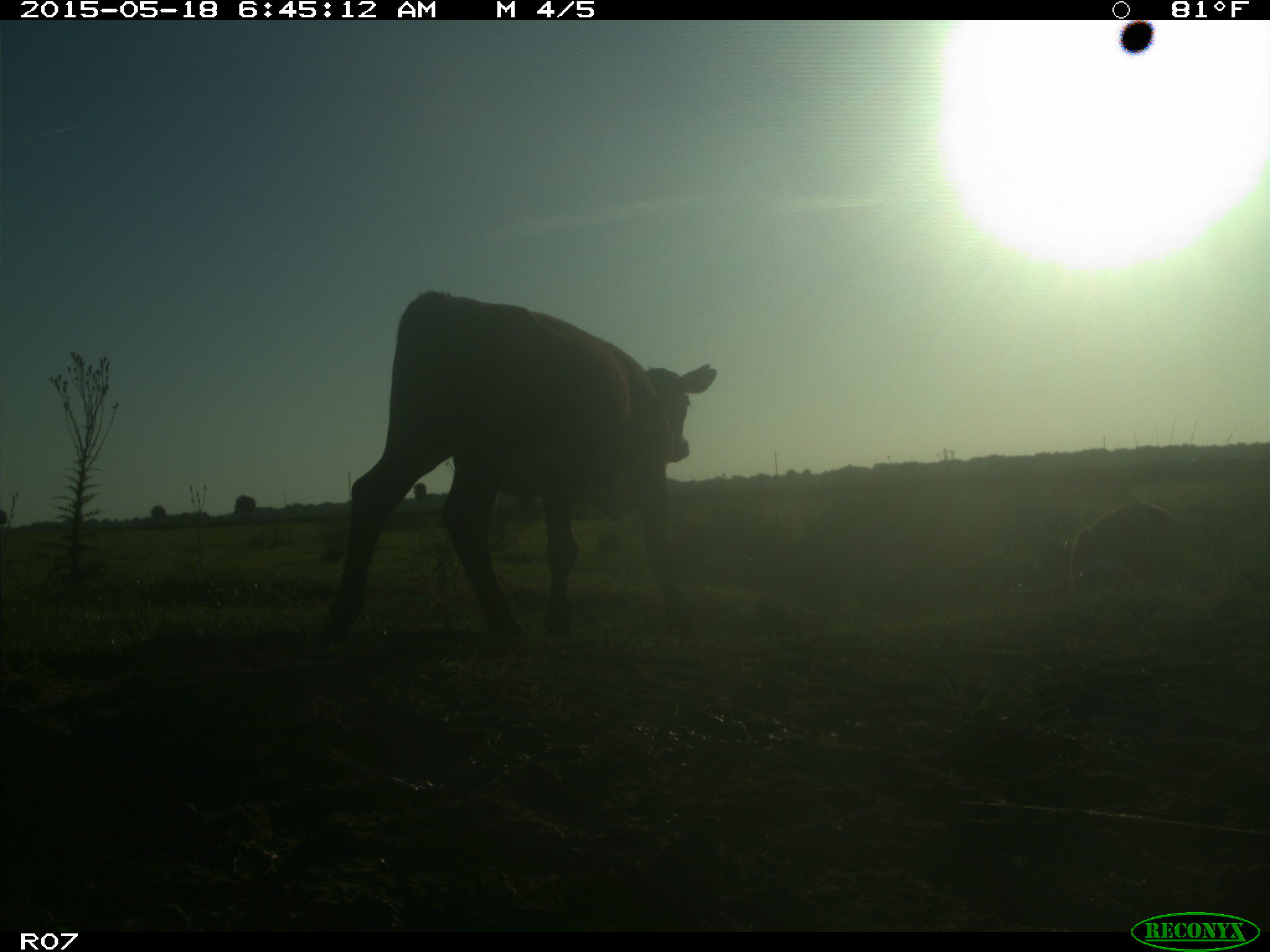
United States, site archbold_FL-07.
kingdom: Animalia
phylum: Chordata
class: Mammalia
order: Artiodactyla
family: Bovidae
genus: Bos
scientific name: Bos taurus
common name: domestic cow